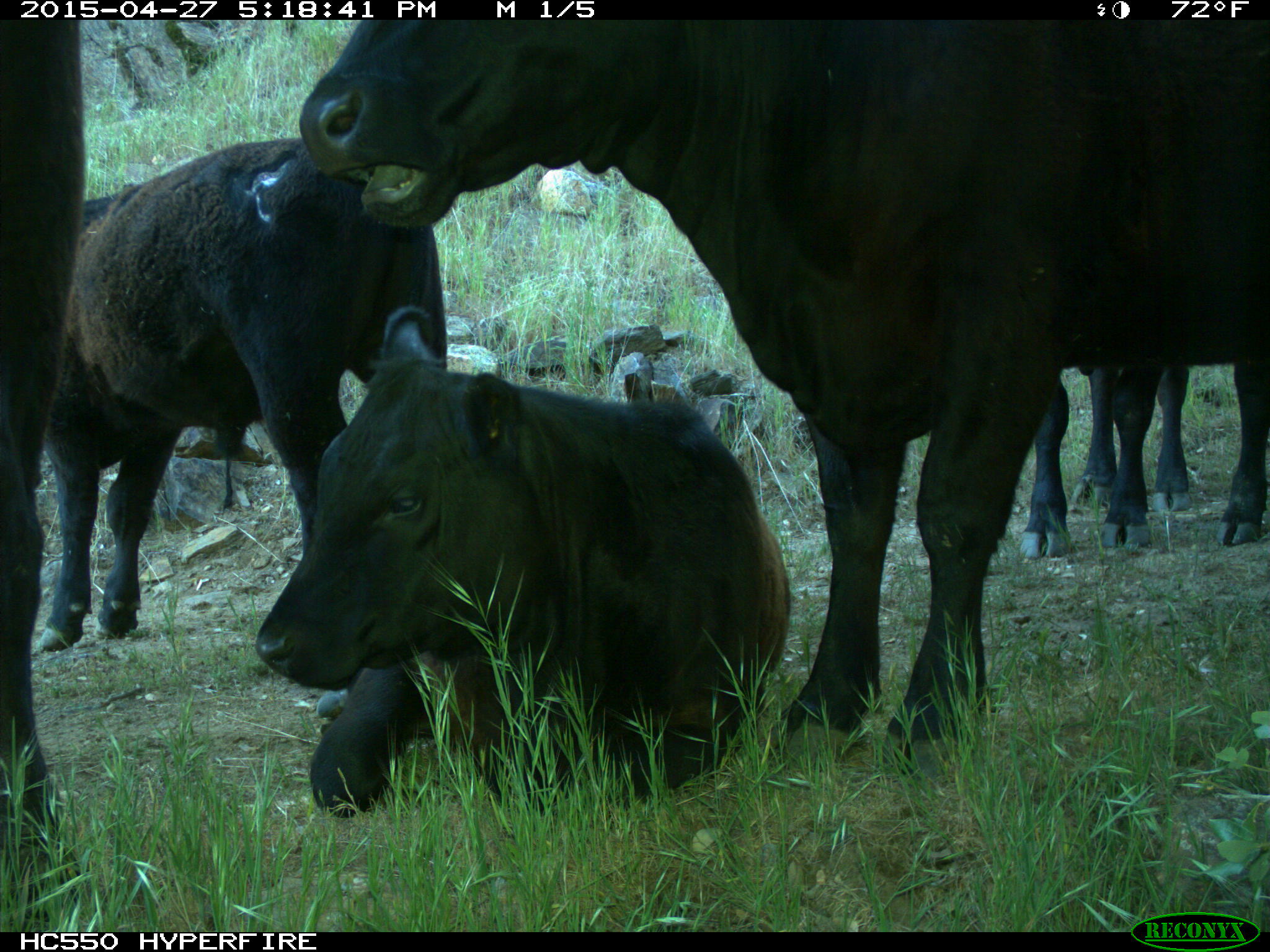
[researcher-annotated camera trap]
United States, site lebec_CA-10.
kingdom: Animalia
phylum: Chordata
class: Mammalia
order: Artiodactyla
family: Bovidae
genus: Bos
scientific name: Bos taurus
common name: domestic cow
Bos taurus (domestic cow).